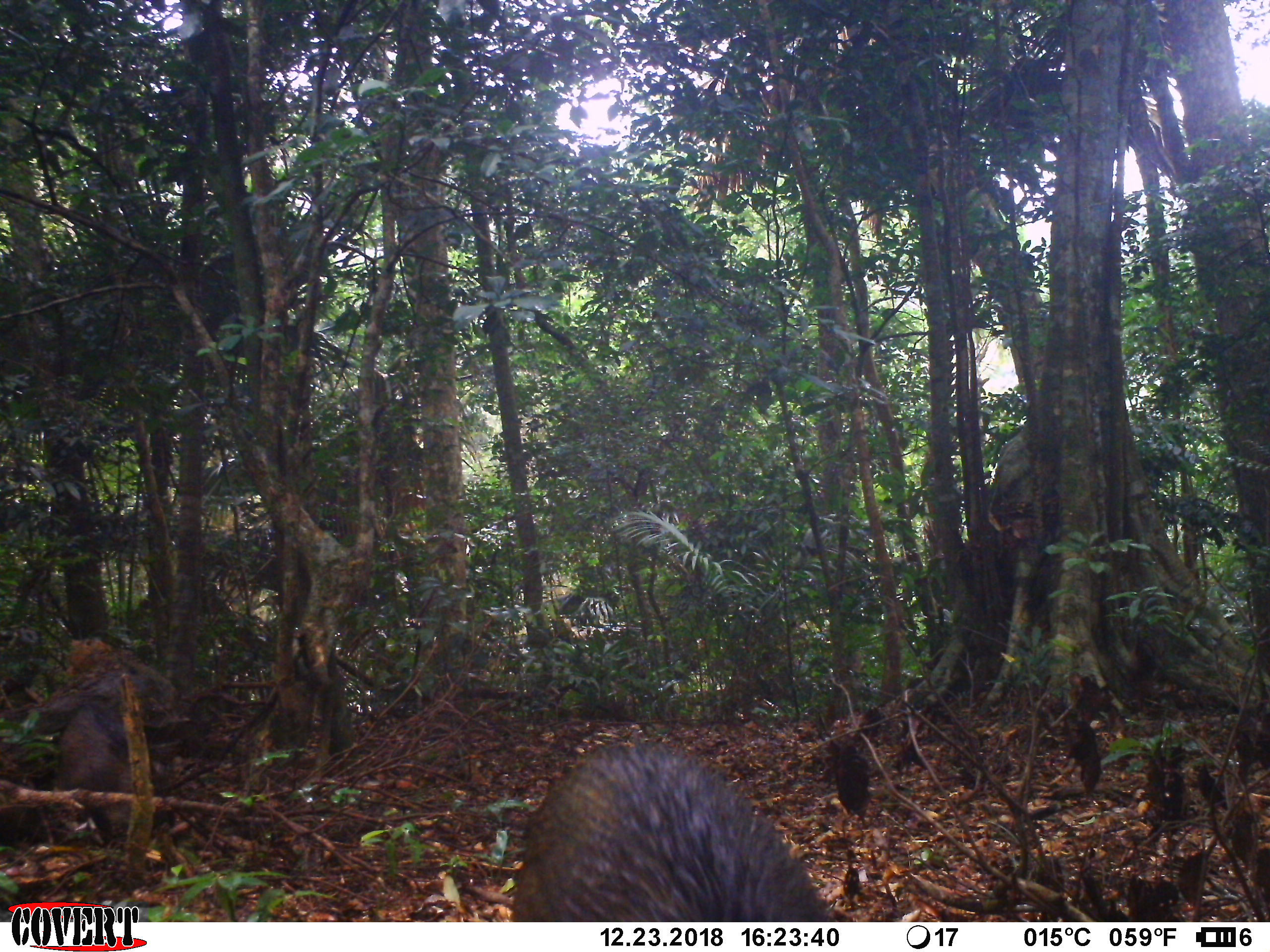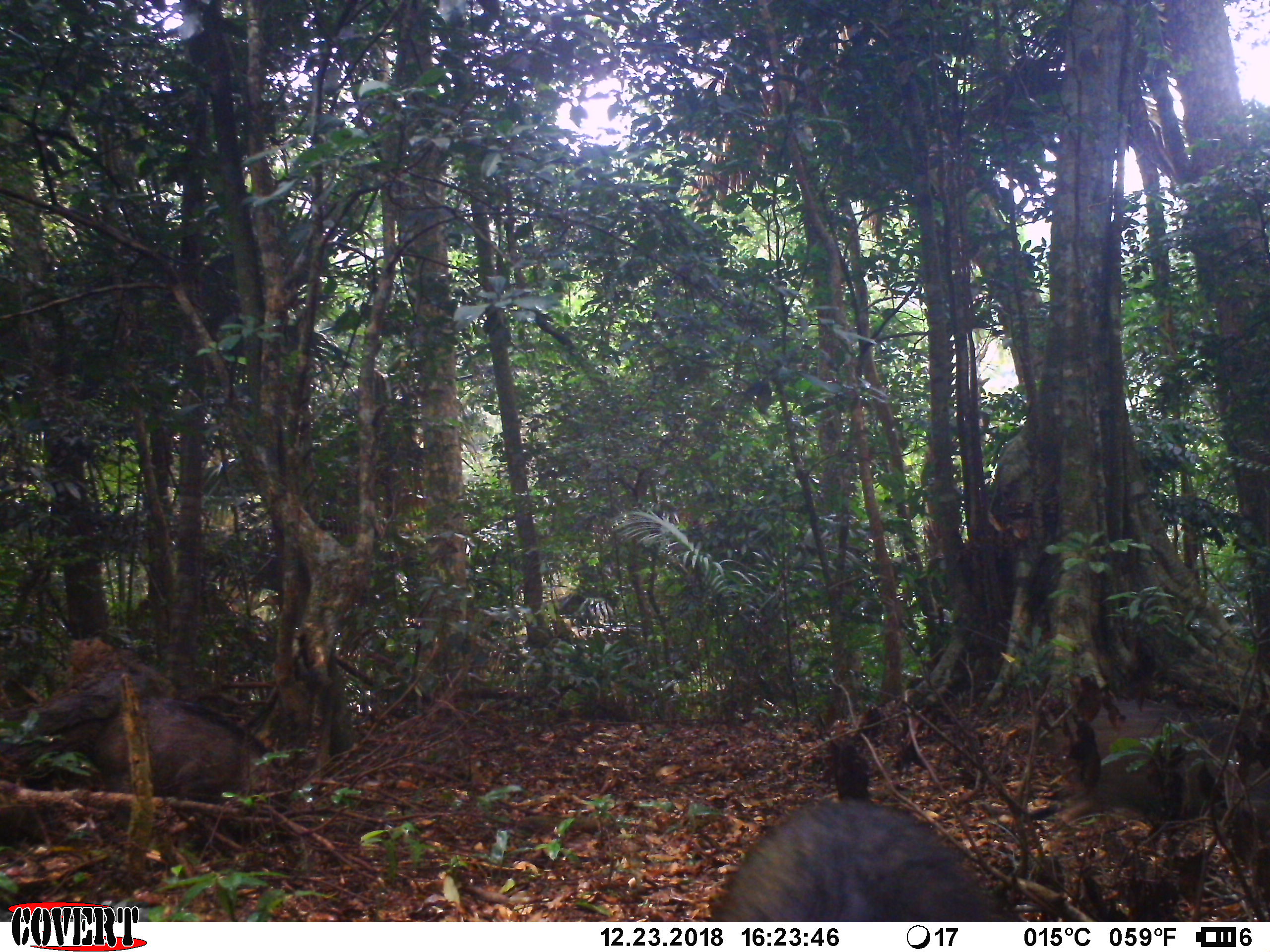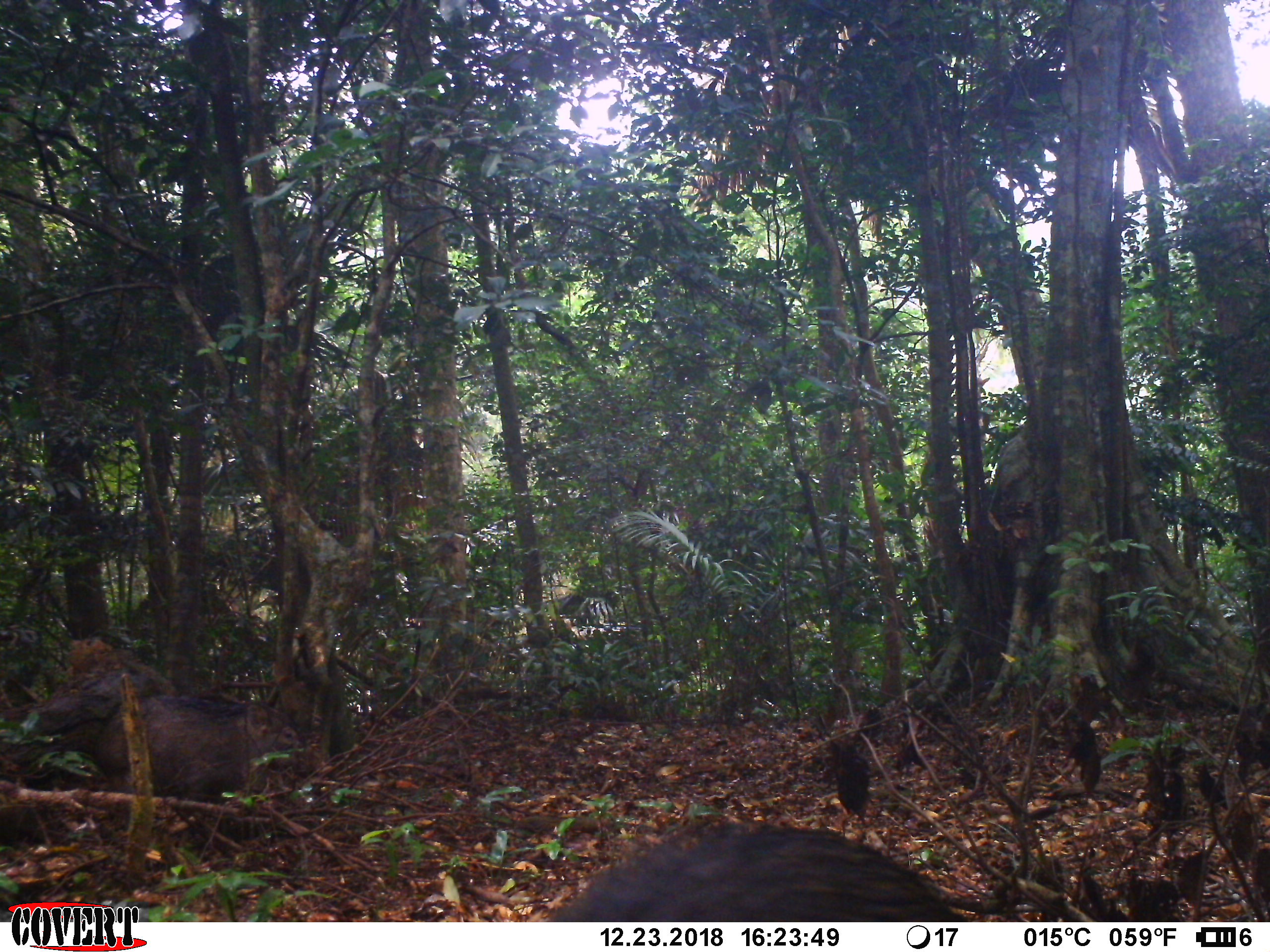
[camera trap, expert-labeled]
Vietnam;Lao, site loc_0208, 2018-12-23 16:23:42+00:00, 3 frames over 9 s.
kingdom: Animalia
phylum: Chordata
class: Mammalia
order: Artiodactyla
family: Suidae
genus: Sus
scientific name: Sus scrofa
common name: eurasian wild pig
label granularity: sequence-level